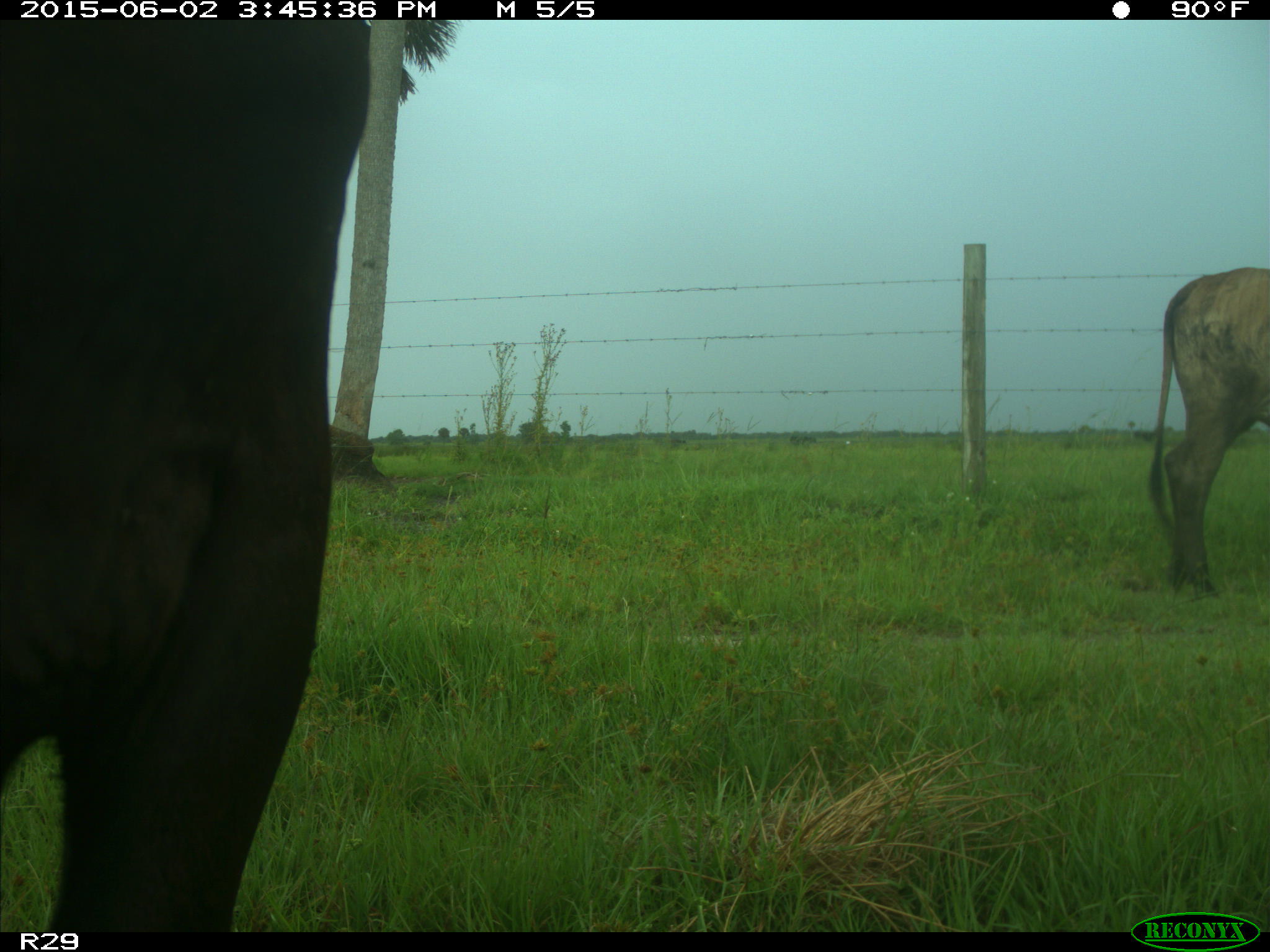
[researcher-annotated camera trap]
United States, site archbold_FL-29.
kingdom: Animalia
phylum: Chordata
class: Mammalia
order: Artiodactyla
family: Bovidae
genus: Bos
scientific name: Bos taurus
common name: domestic cow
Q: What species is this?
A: Bos taurus (domestic cow).